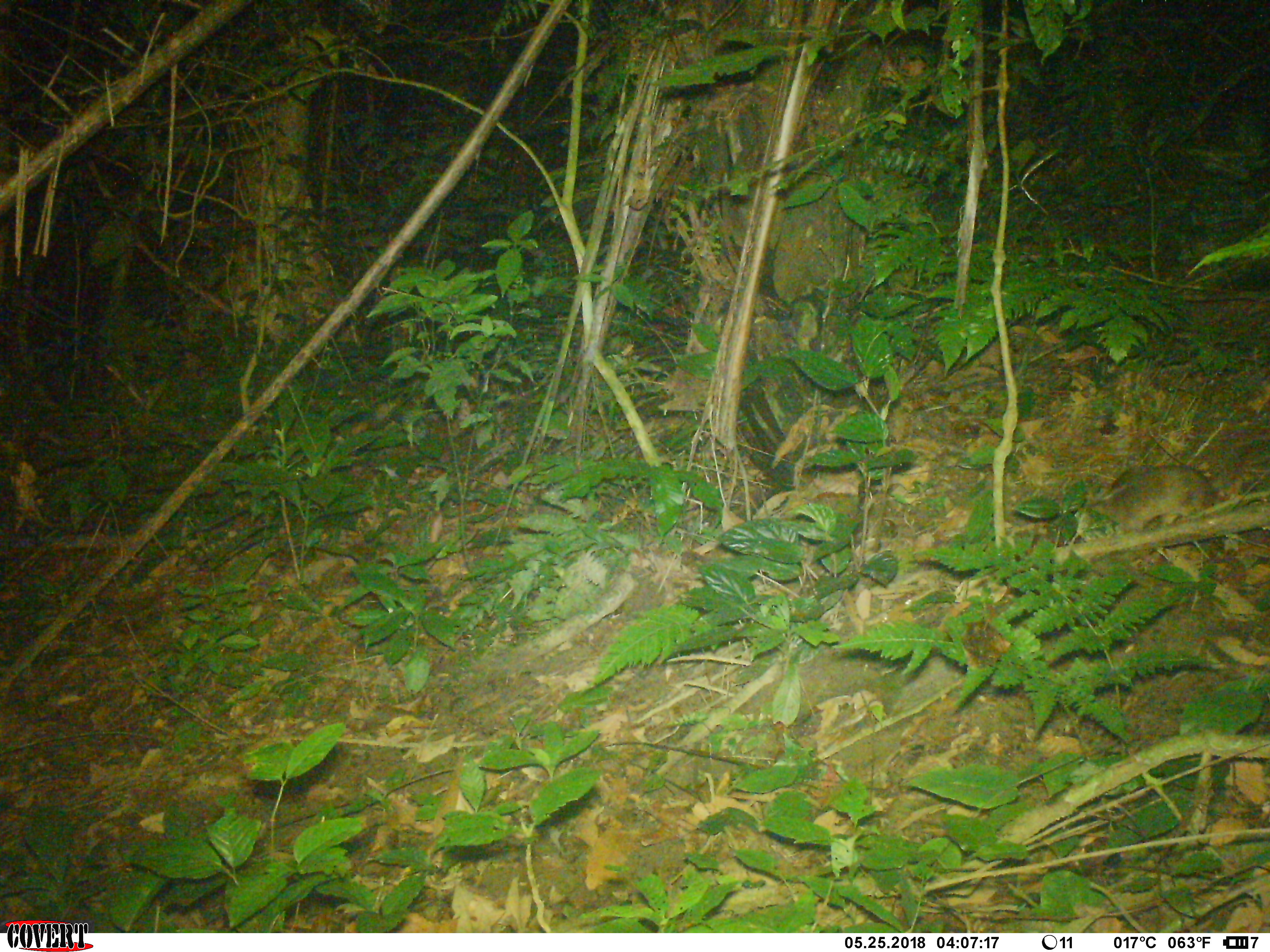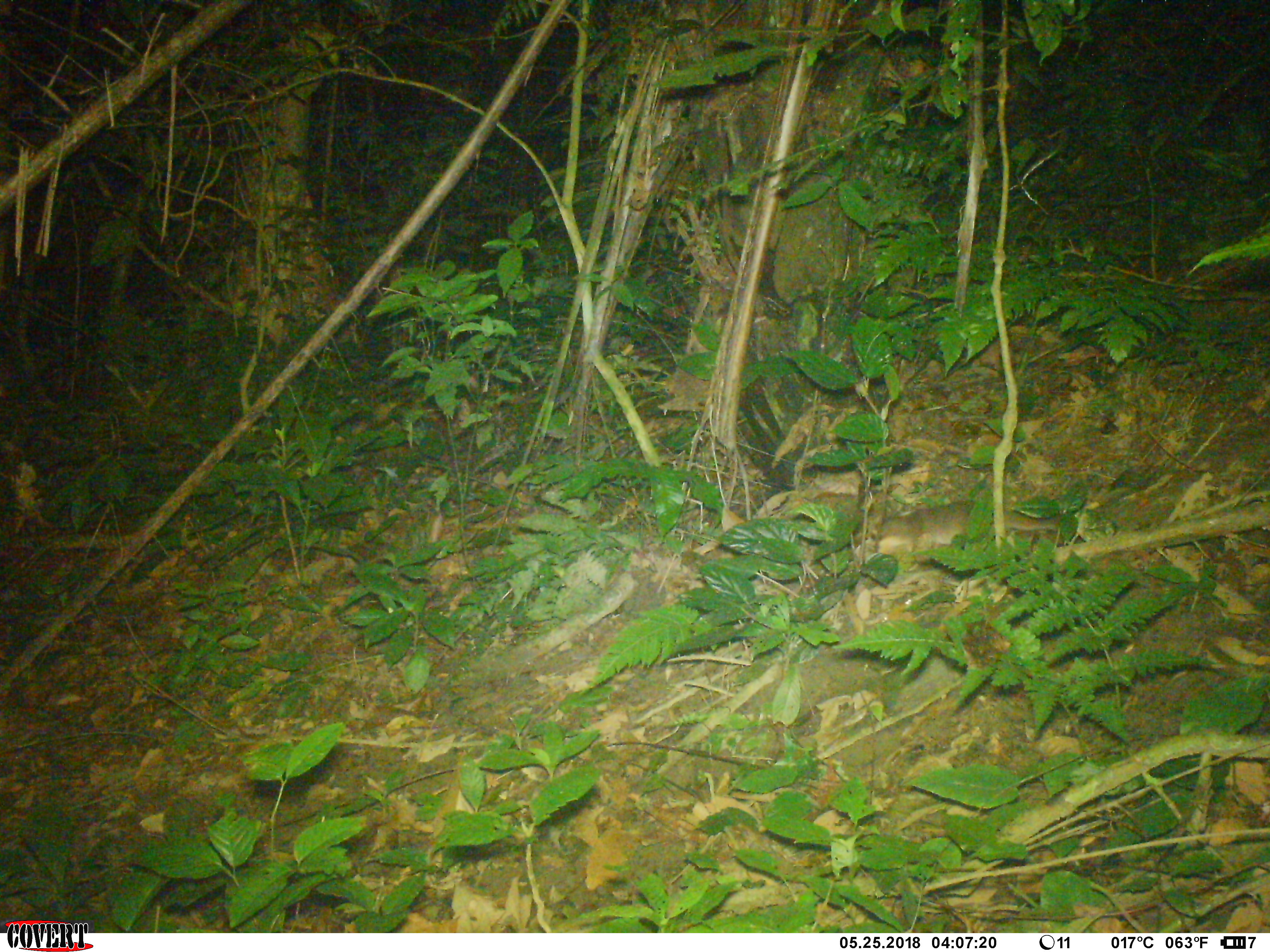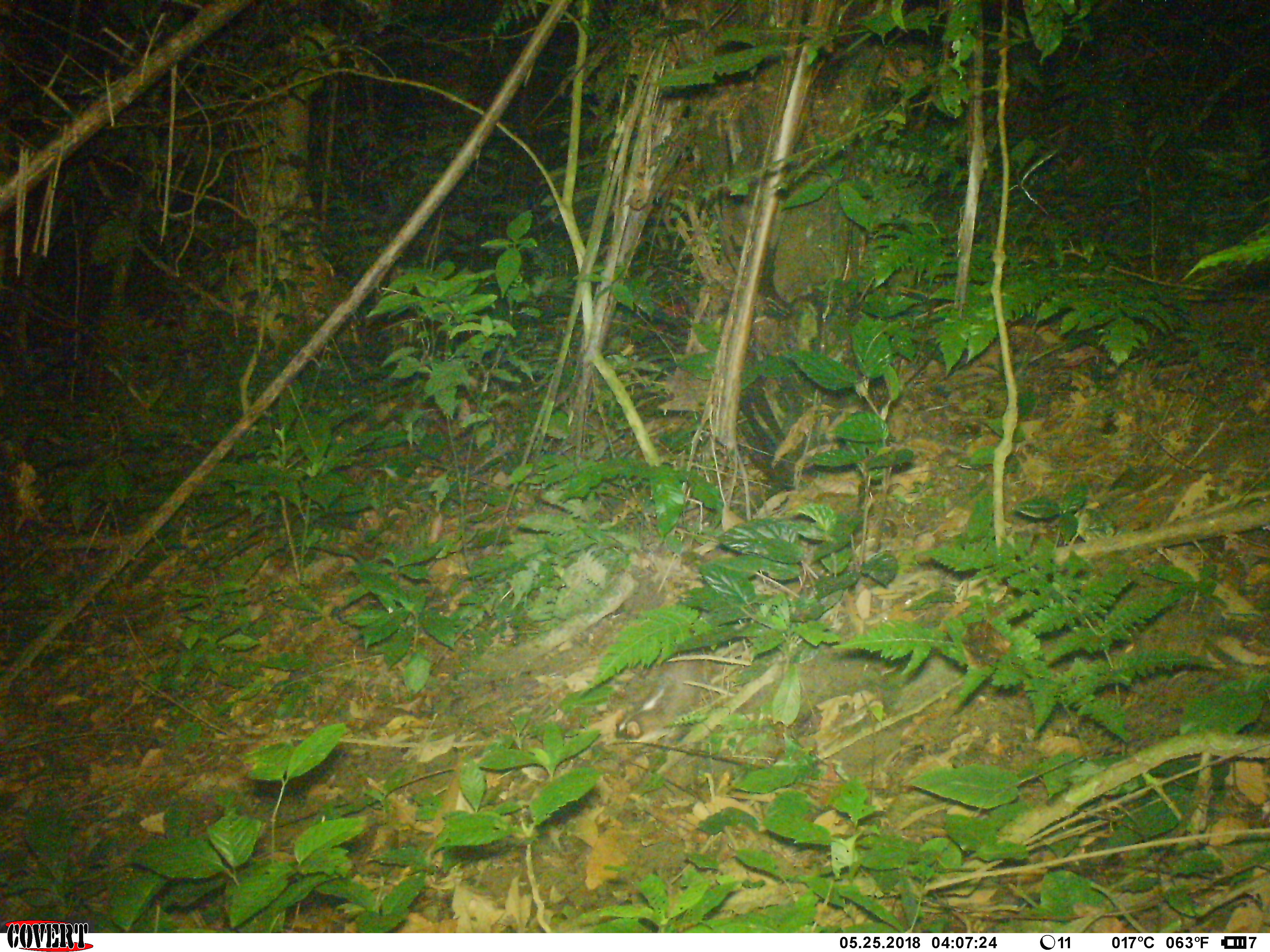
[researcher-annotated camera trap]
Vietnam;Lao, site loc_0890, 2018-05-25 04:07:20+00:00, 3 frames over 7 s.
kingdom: Animalia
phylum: Chordata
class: Mammalia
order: Carnivora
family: Mustelidae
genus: Melogale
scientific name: Melogale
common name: ferret badger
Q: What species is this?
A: Ferret badger (Melogale).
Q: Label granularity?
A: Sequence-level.